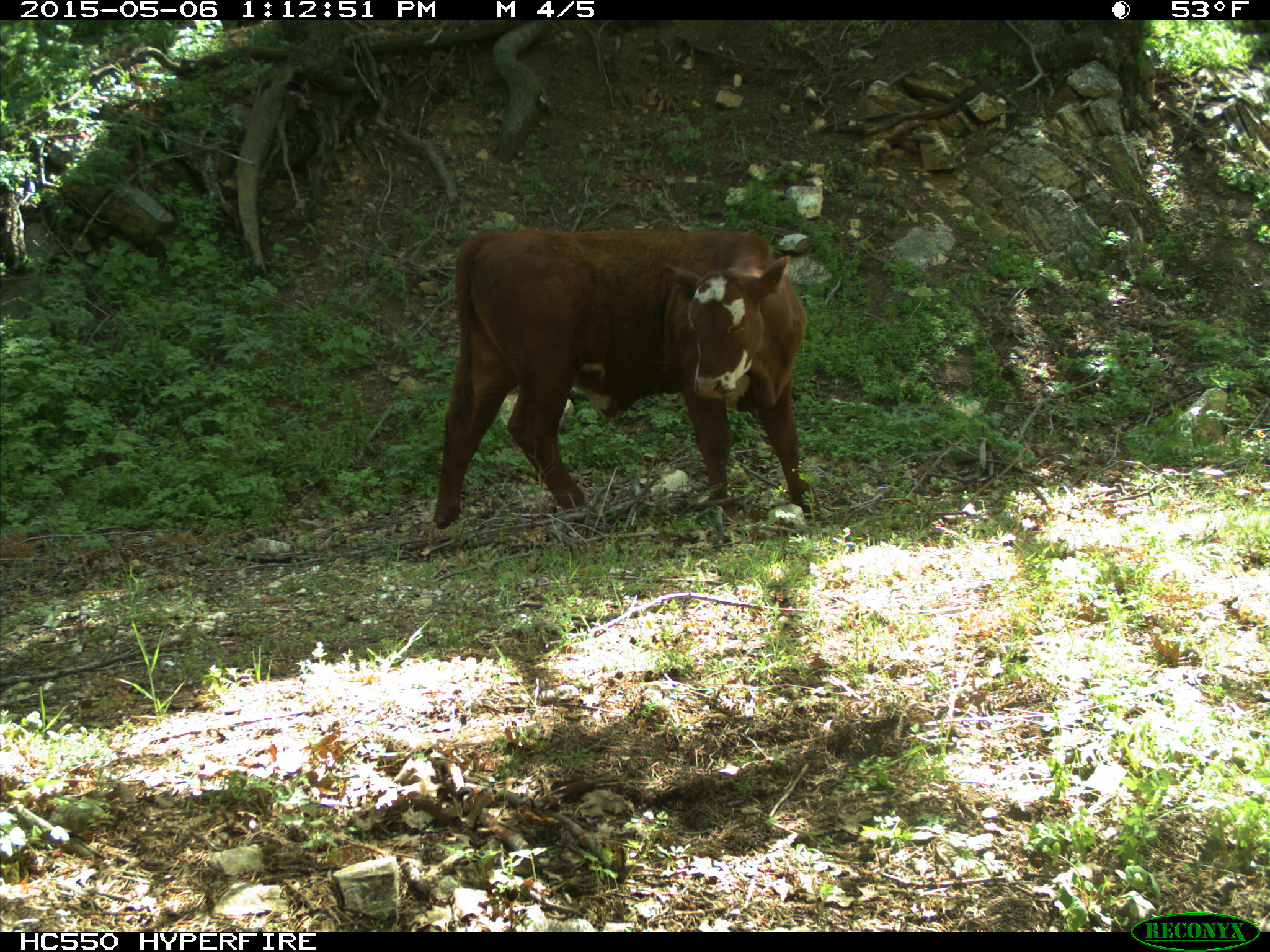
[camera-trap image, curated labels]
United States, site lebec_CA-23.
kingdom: Animalia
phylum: Chordata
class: Mammalia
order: Artiodactyla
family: Bovidae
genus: Bos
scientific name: Bos taurus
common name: domestic cow